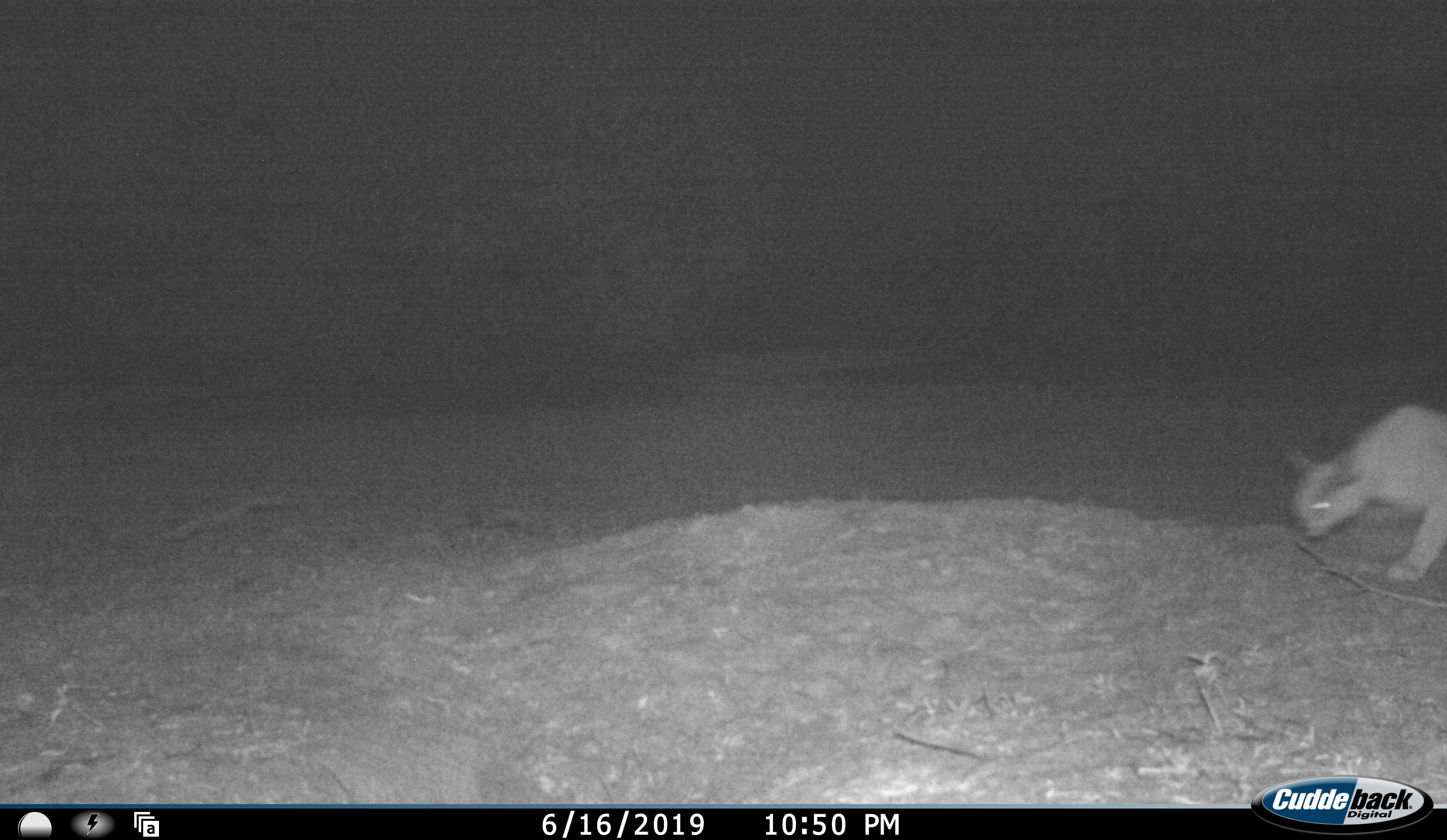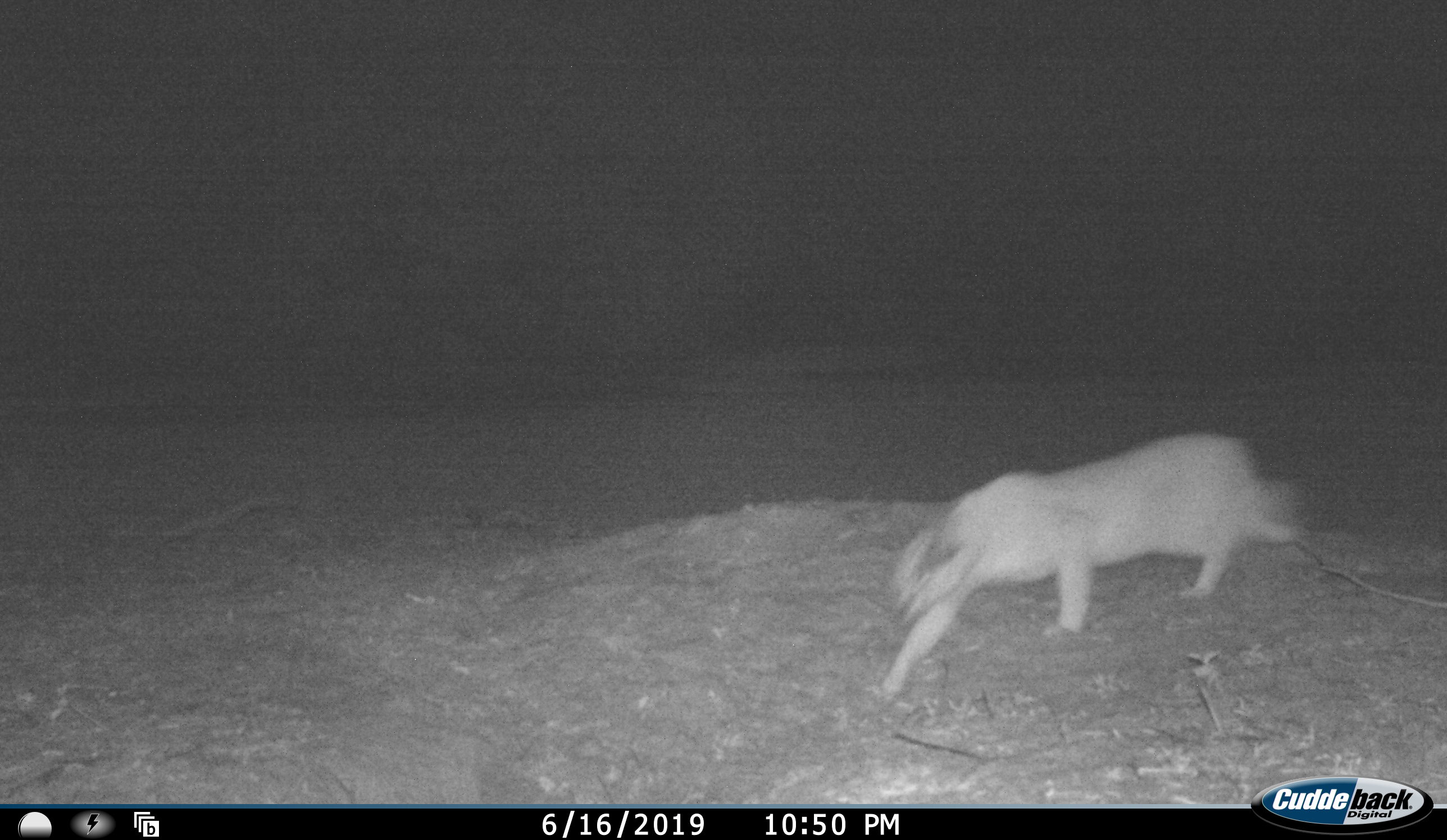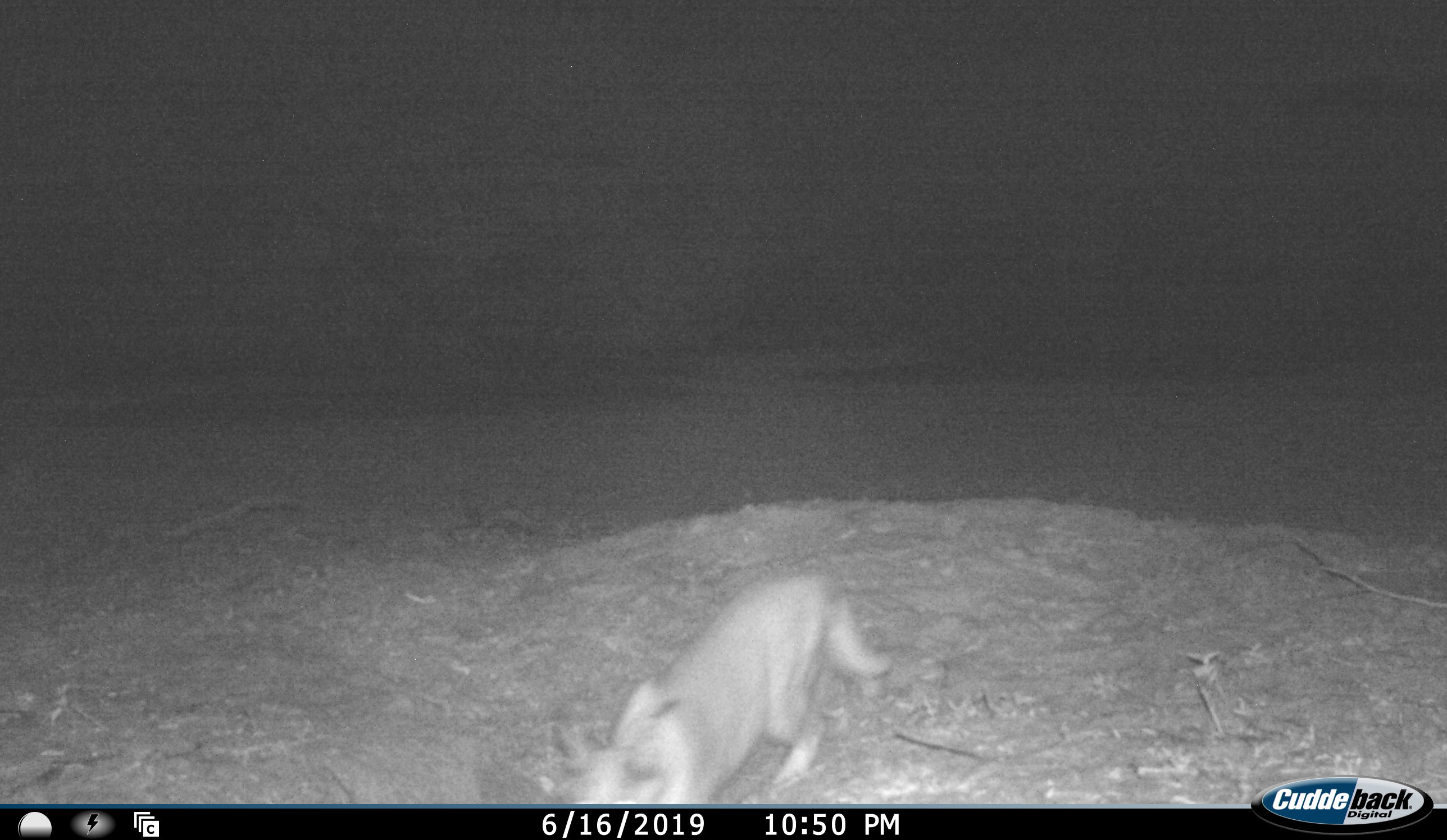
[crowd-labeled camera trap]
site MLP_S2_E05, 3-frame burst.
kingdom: Animalia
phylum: Chordata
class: Mammalia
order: Carnivora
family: Felidae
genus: Caracal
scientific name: Caracal caracal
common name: caracal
Caracal (Caracal caracal), count 1. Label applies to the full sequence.